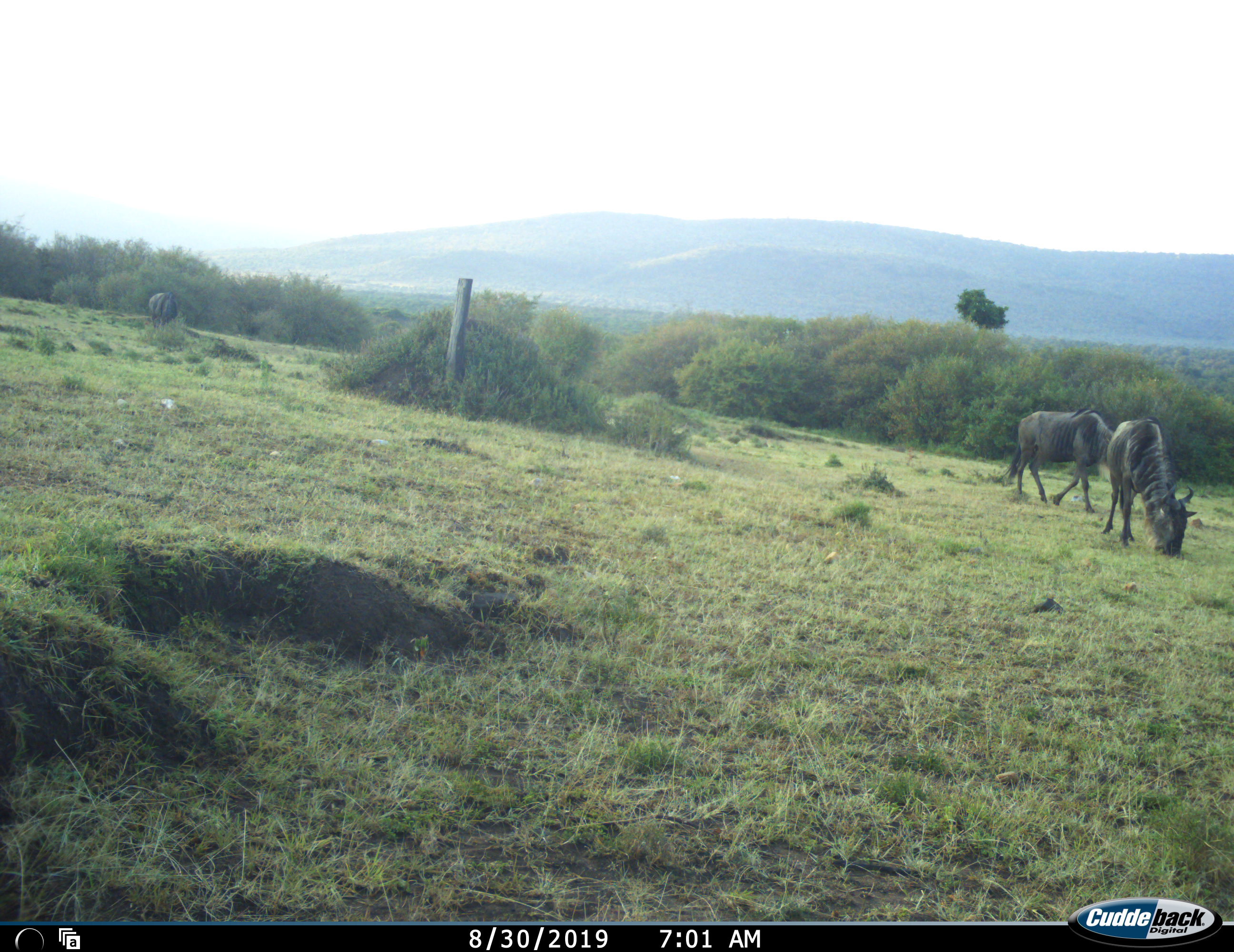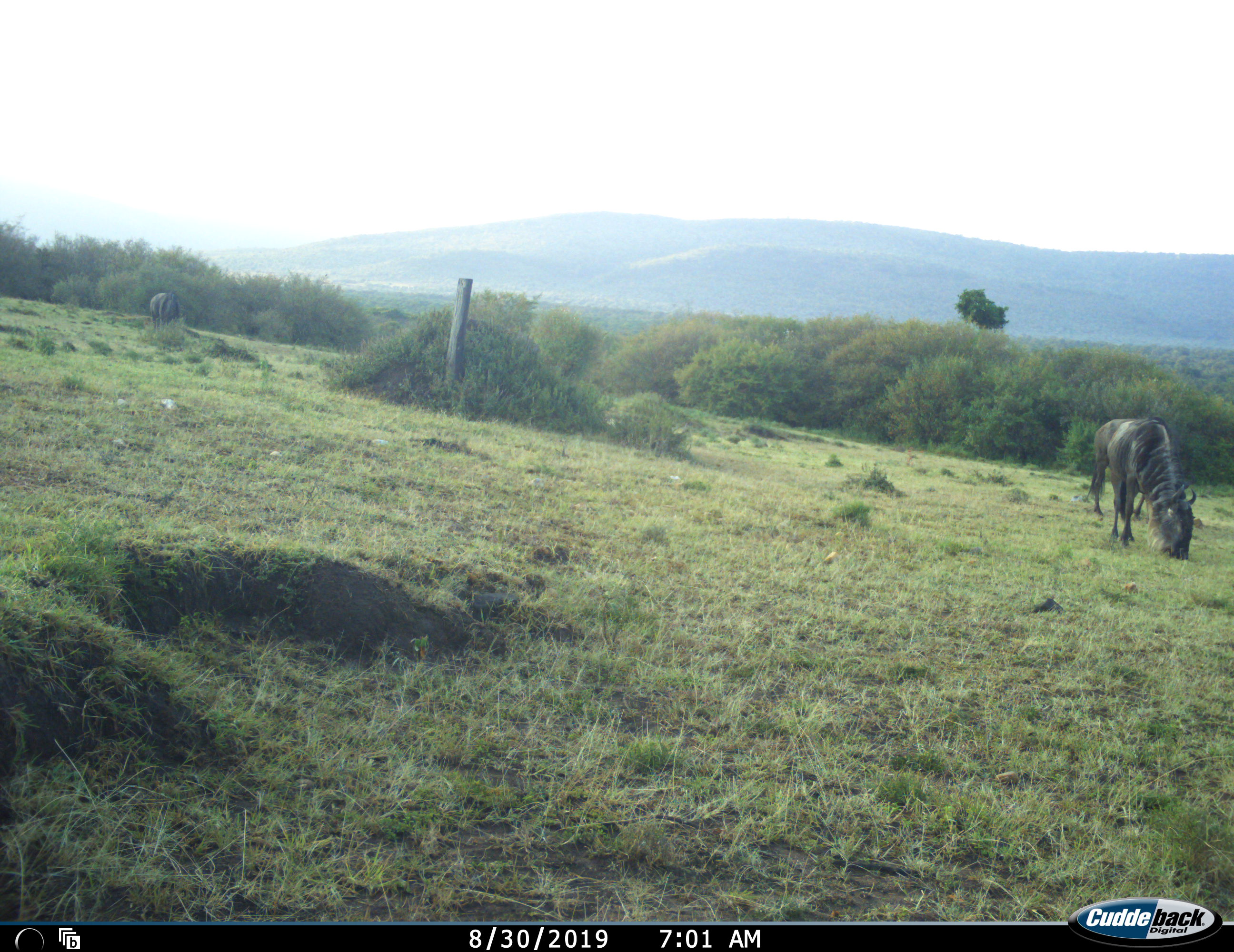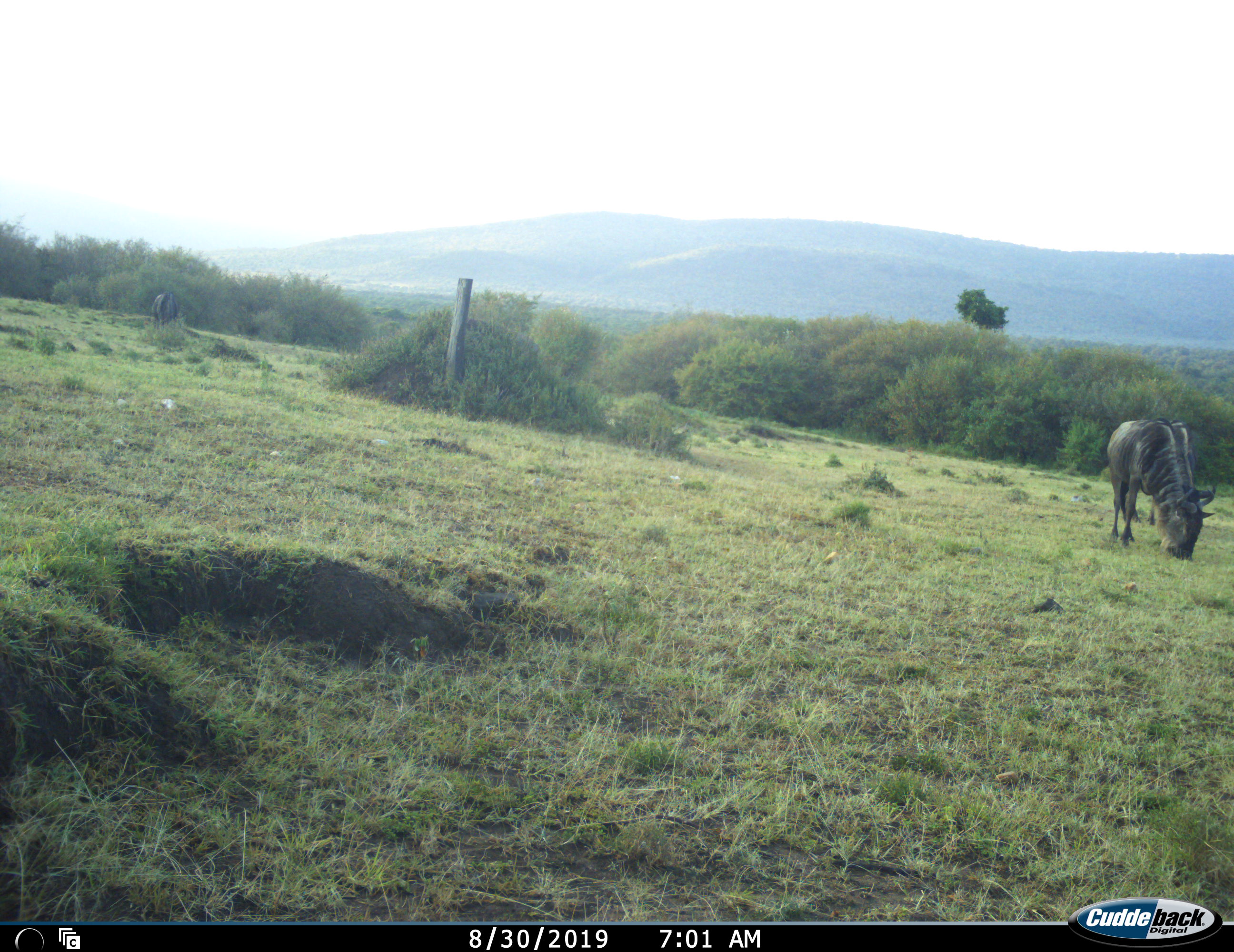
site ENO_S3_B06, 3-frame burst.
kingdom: Animalia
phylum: Chordata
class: Mammalia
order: Artiodactyla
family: Bovidae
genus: Connochaetes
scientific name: Connochaetes taurinus taurinus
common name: blue wildebeest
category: wildebeestblue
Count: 3.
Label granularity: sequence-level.